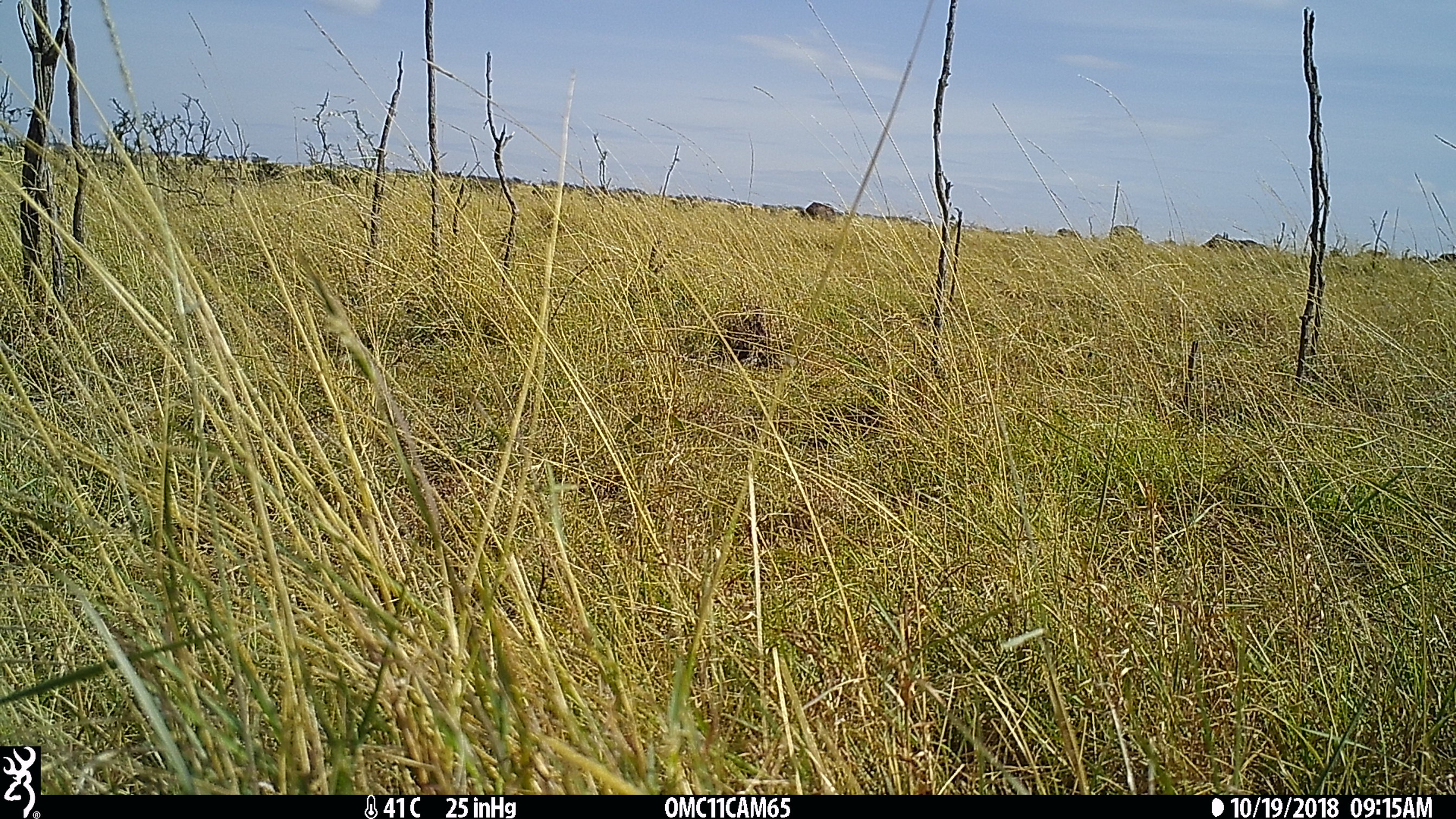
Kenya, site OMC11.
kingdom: Animalia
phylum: Chordata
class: Mammalia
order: Artiodactyla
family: Bovidae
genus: Syncerus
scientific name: Syncerus caffer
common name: buffalo